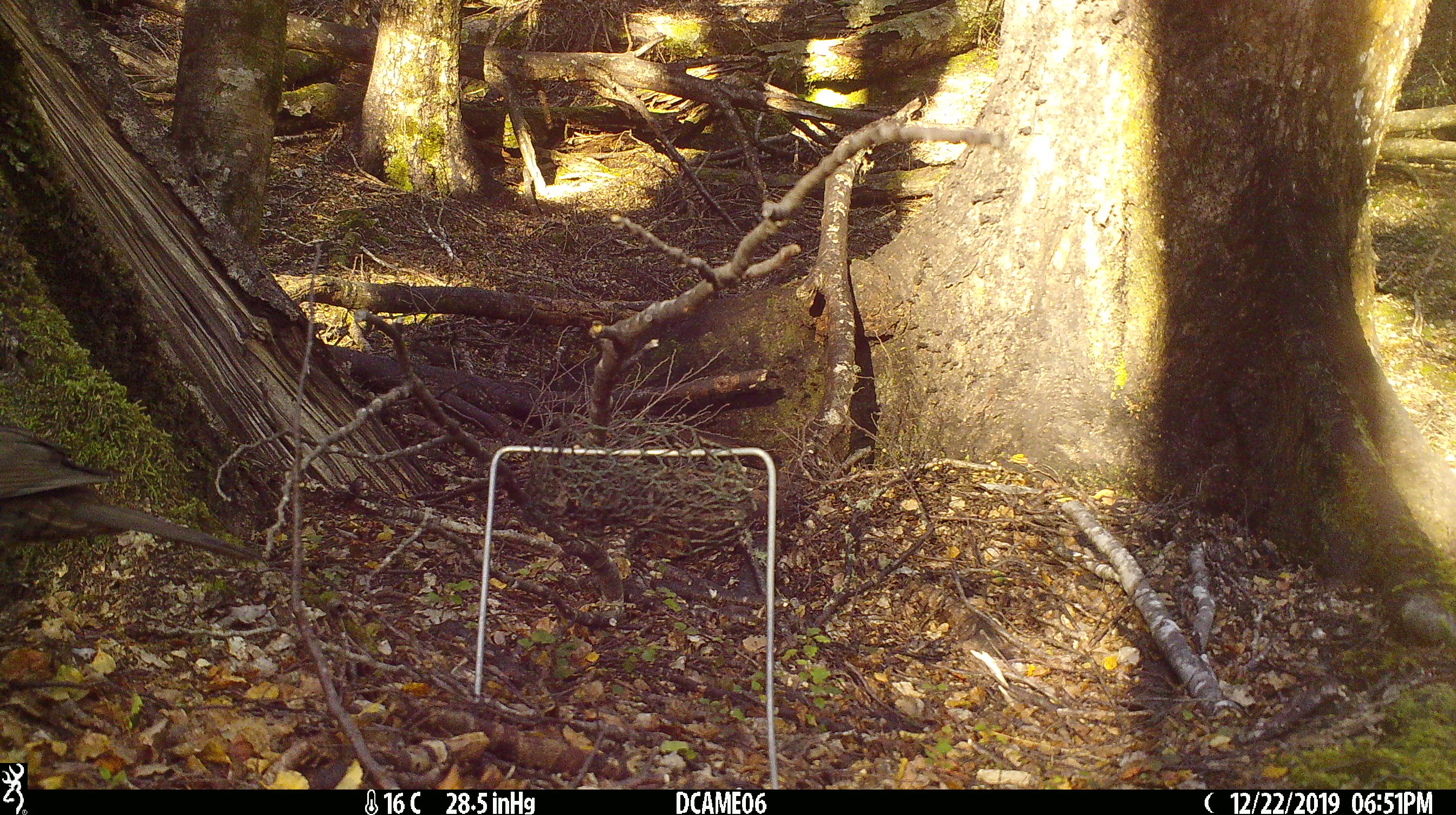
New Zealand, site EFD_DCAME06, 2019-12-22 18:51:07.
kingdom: Animalia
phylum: Chordata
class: Aves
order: Passeriformes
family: Turdidae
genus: Turdus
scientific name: Turdus merula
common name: eurasian blackbird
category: blackbird